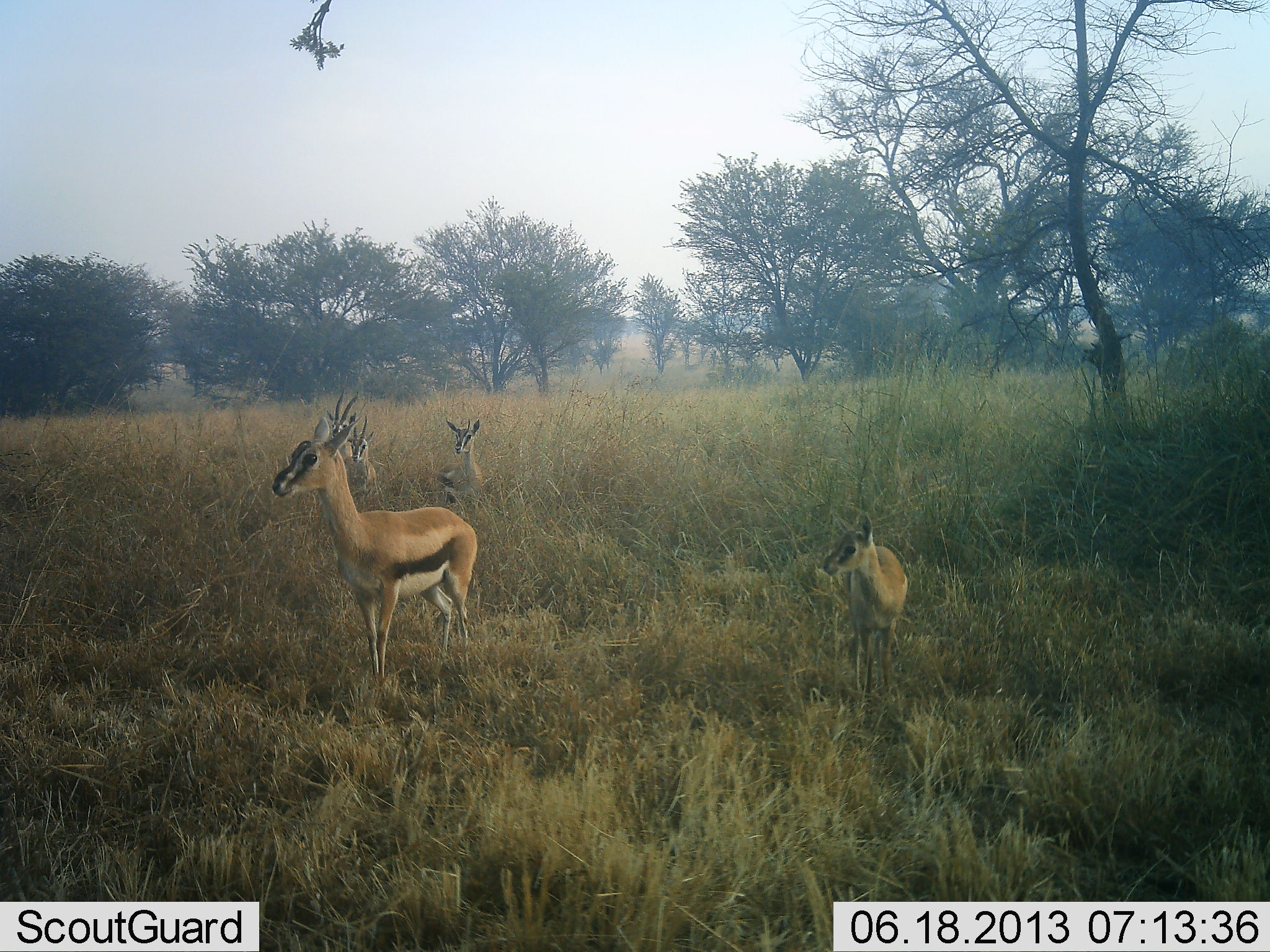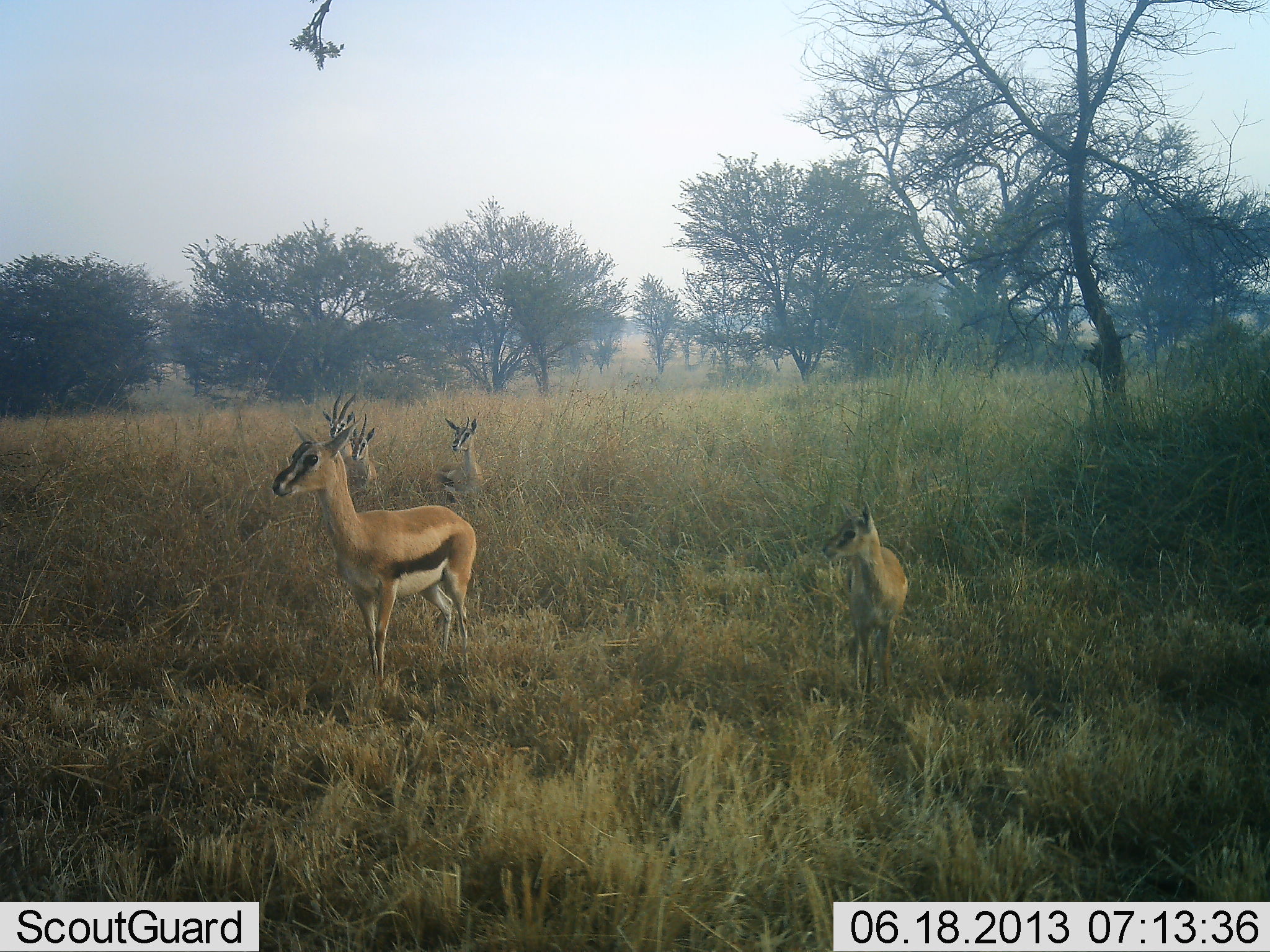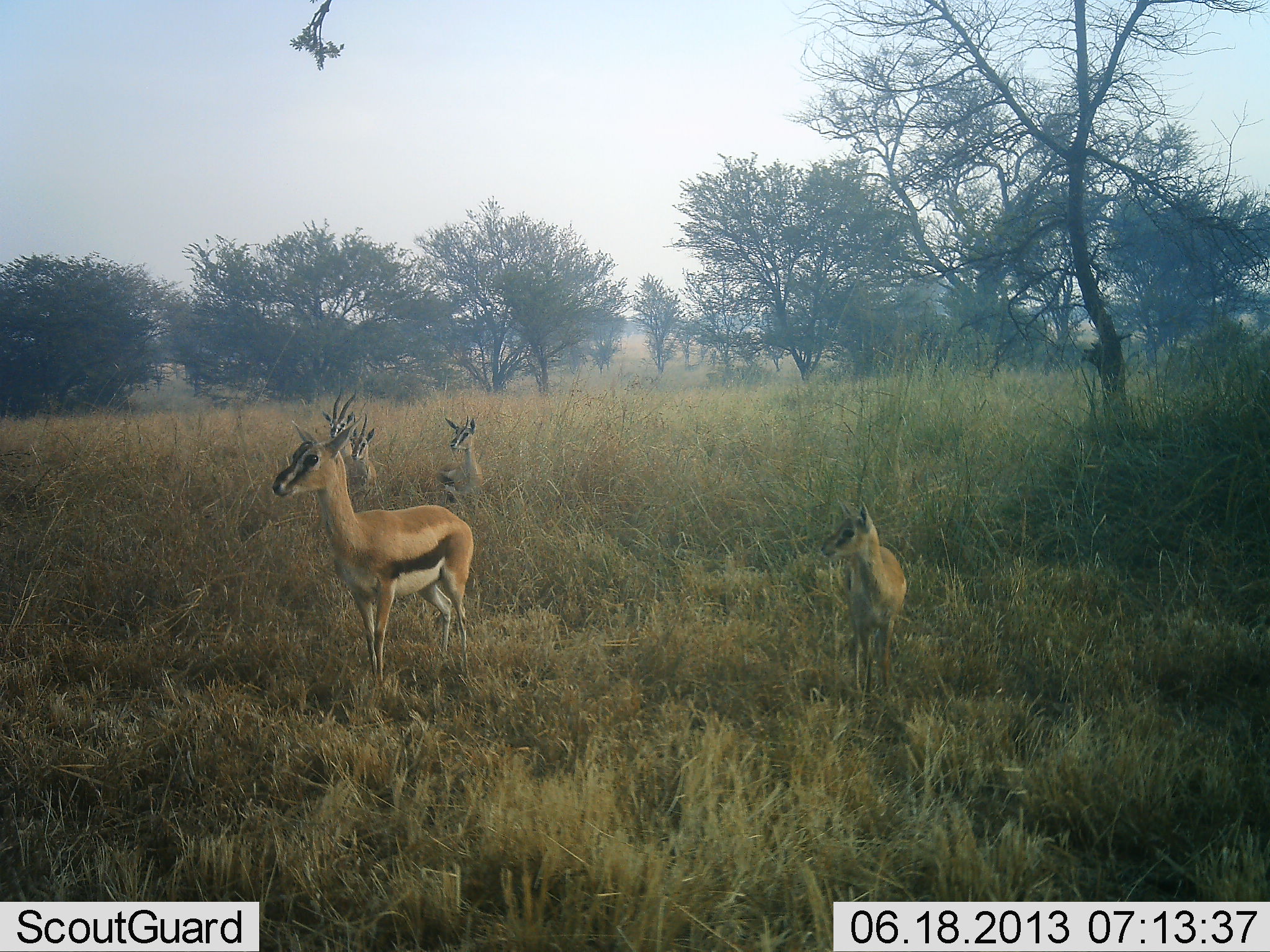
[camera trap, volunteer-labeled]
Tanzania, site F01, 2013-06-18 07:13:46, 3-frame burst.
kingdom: Animalia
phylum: Chordata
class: Mammalia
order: Artiodactyla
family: Bovidae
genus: Eudorcas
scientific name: Eudorcas thomsonii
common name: thomson's gazelle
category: gazellethomsons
Gazellethomsons (thomson's gazelle) (Eudorcas thomsonii), count 5. Behavior (volunteer vote fractions): standing 97%, resting 5%, moving 3%, interacting 3%. Young present (vote fraction): 47%. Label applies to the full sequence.